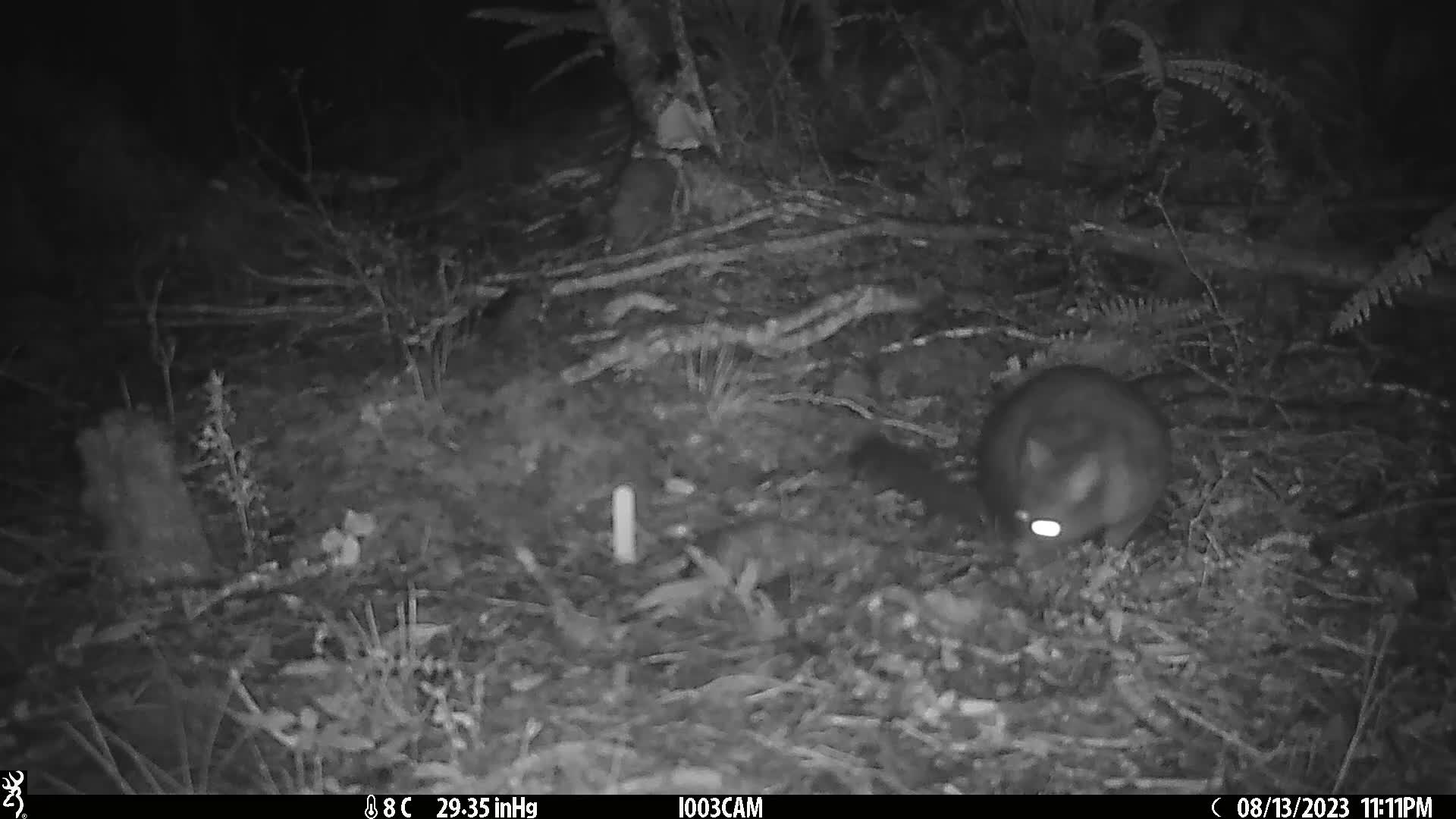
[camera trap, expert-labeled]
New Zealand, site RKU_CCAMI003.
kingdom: Animalia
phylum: Chordata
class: Mammalia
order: Diprotodontia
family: Phalangeridae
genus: Trichosurus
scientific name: Trichosurus vulpecula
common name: common brushtail possum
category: possum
Possum (common brushtail possum) (Trichosurus vulpecula).